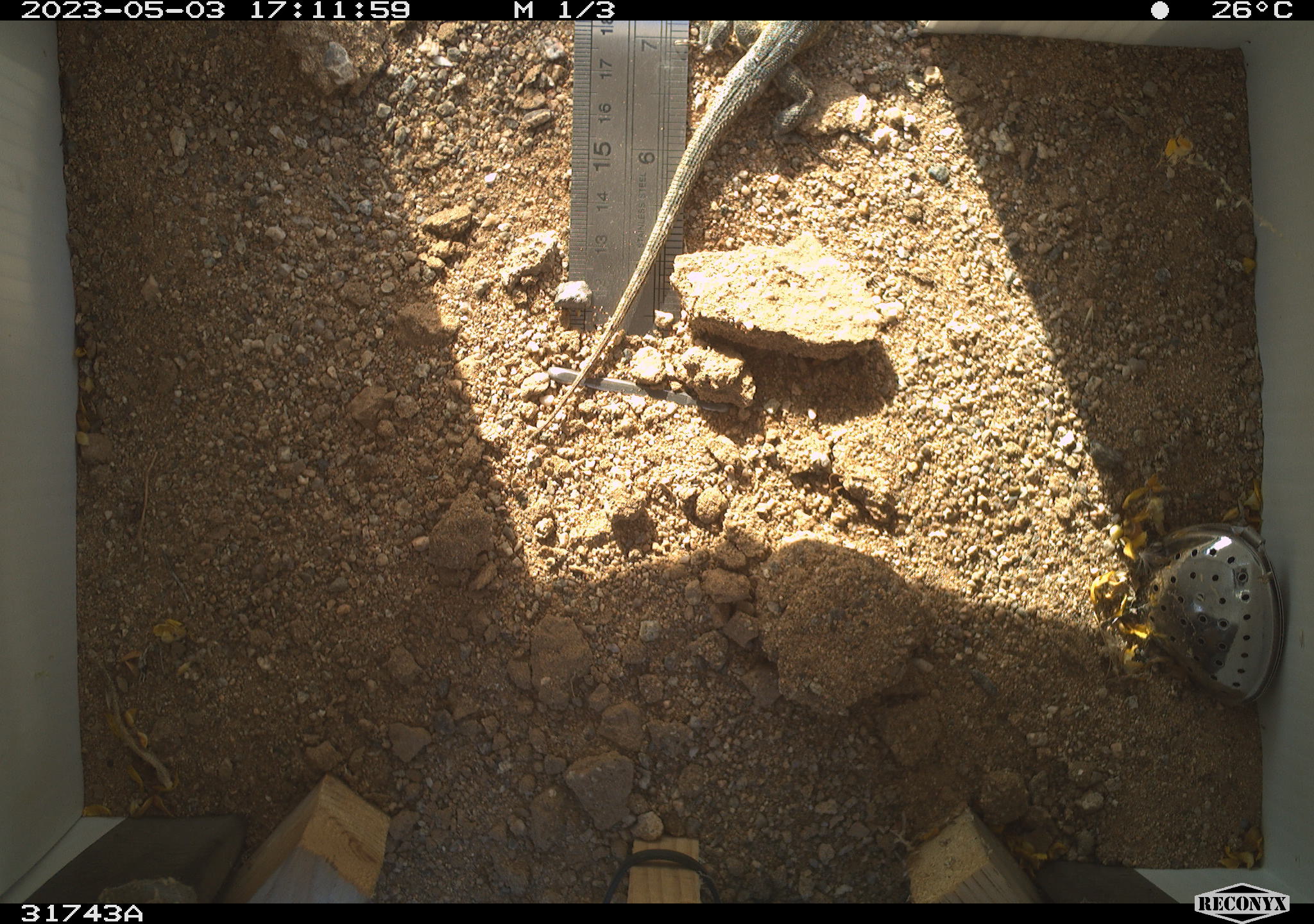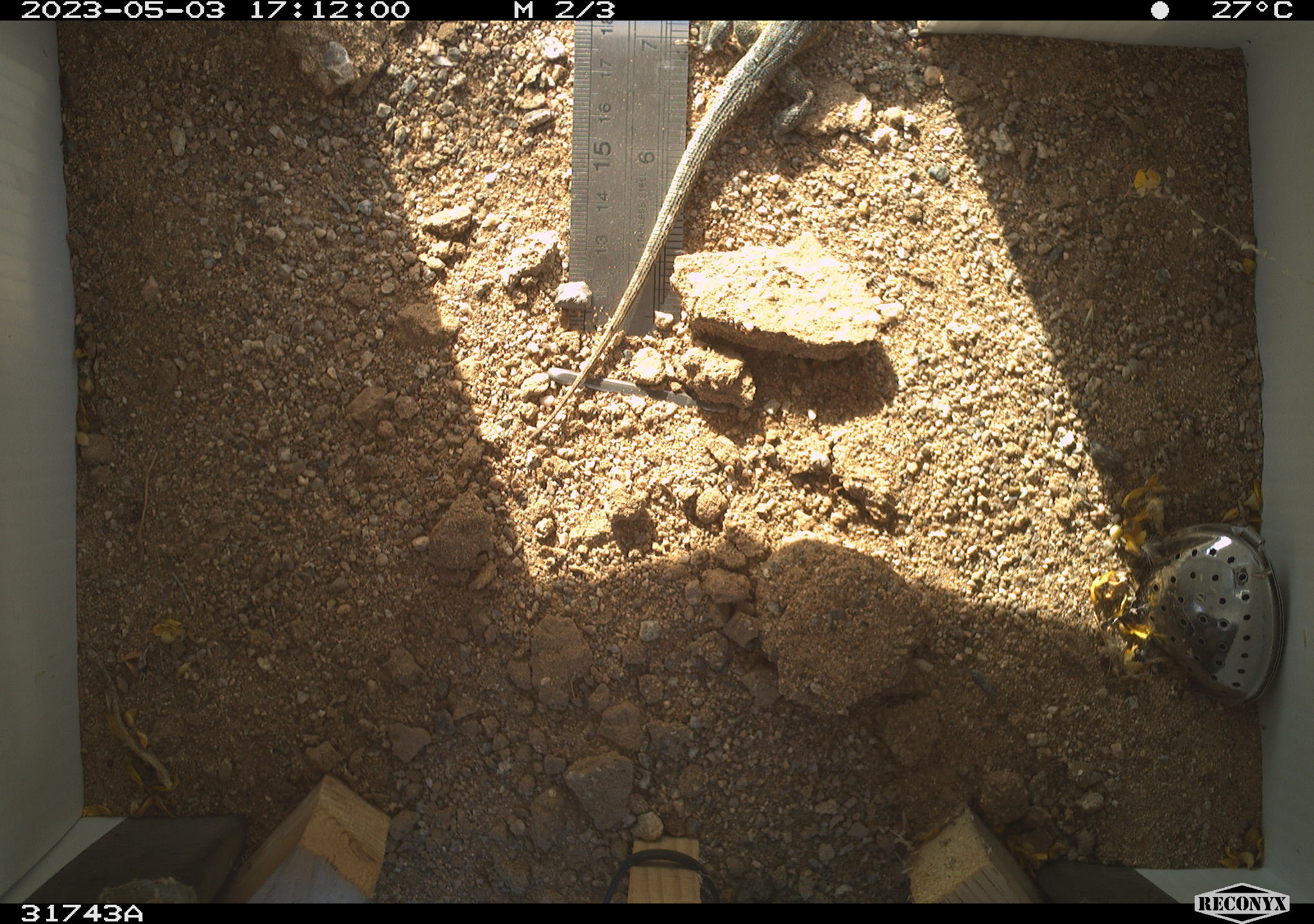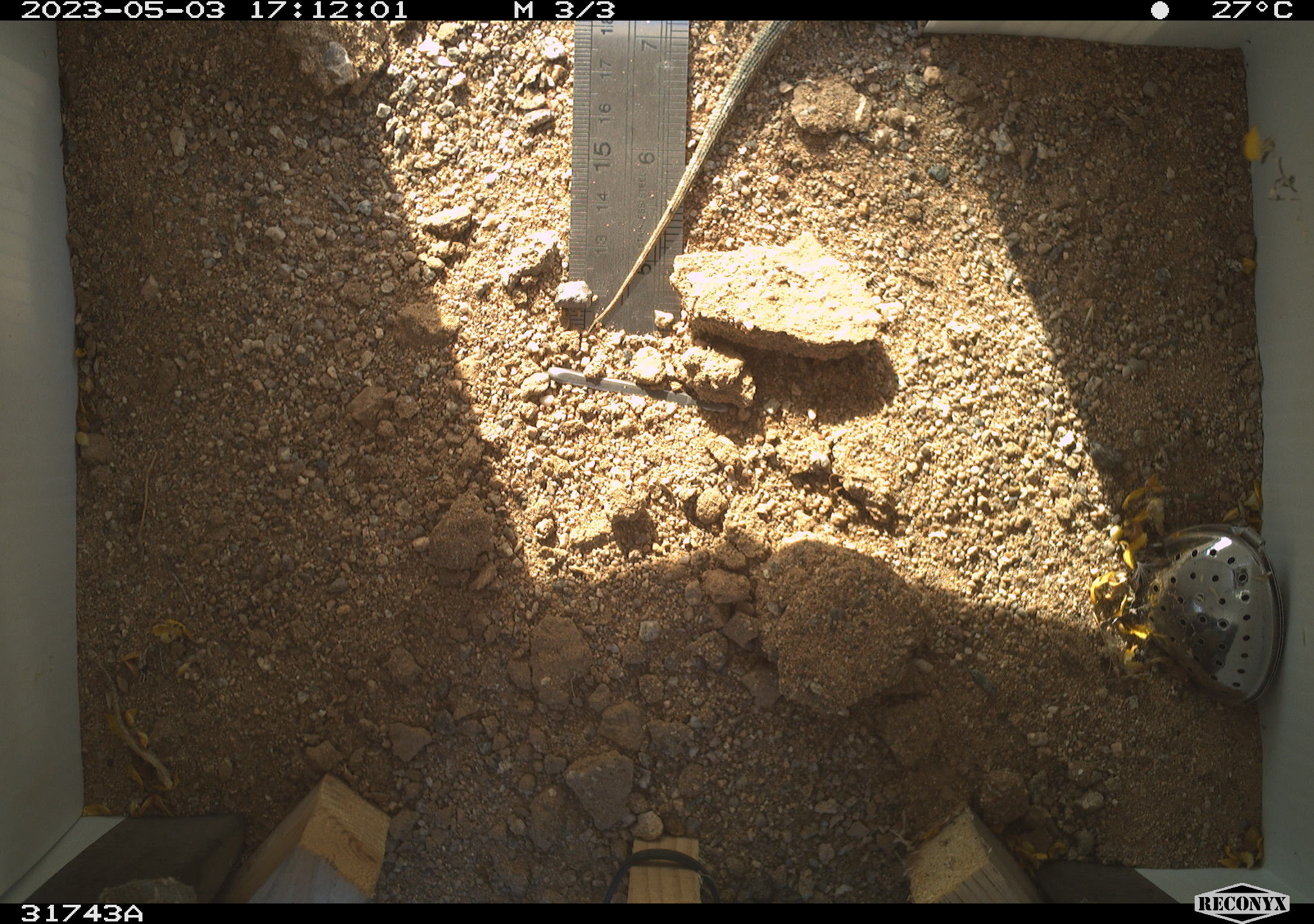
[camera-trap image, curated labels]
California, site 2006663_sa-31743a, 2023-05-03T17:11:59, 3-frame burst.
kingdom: Animalia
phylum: Chordata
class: Reptilia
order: Squamata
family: Teiidae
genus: Aspidoscelis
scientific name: Aspidoscelis tigris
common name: western whiptail